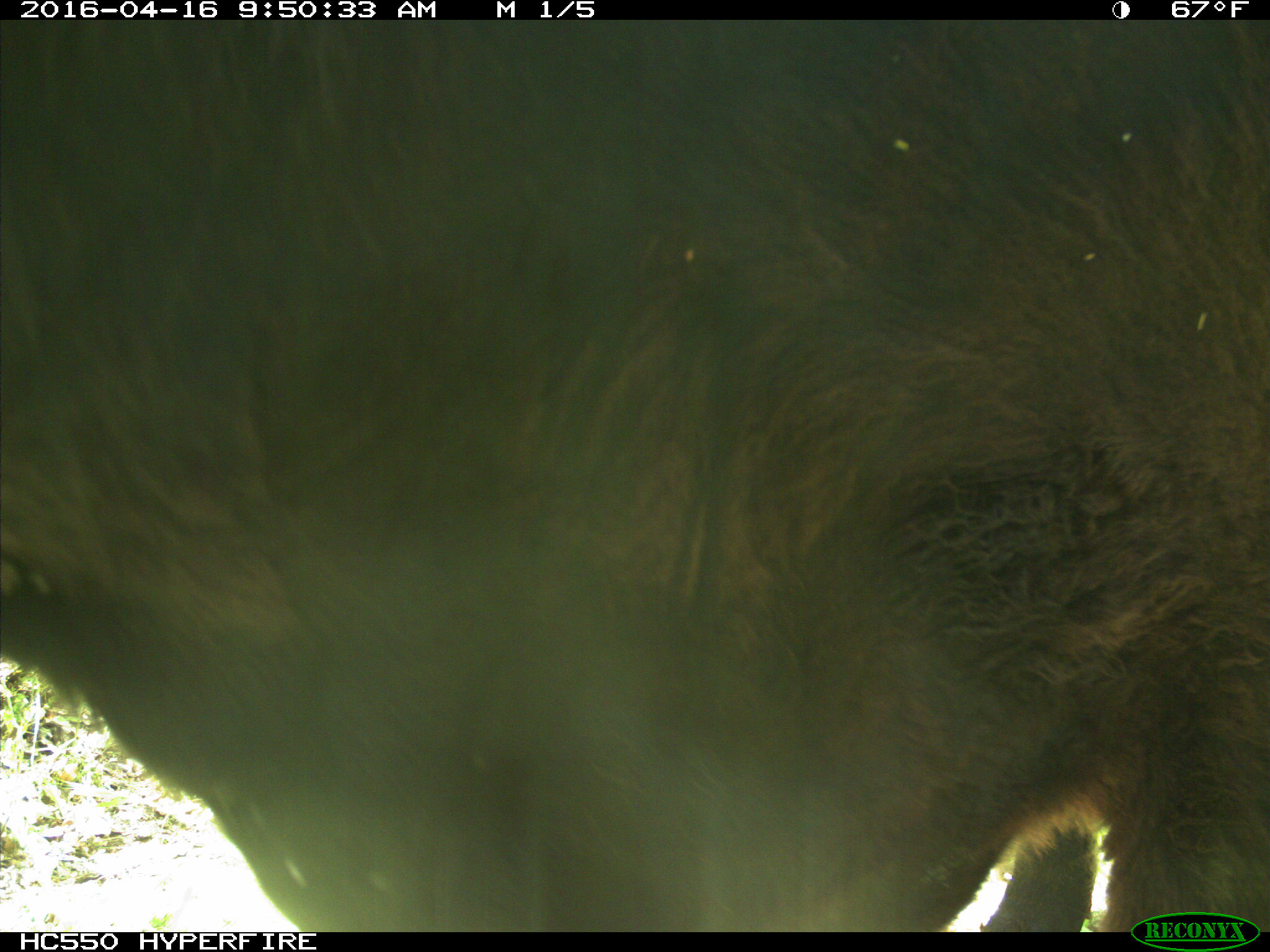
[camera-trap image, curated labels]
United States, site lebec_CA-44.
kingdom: Animalia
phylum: Chordata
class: Mammalia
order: Artiodactyla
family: Bovidae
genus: Bos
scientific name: Bos taurus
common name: domestic cow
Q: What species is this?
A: Bos taurus (domestic cow).